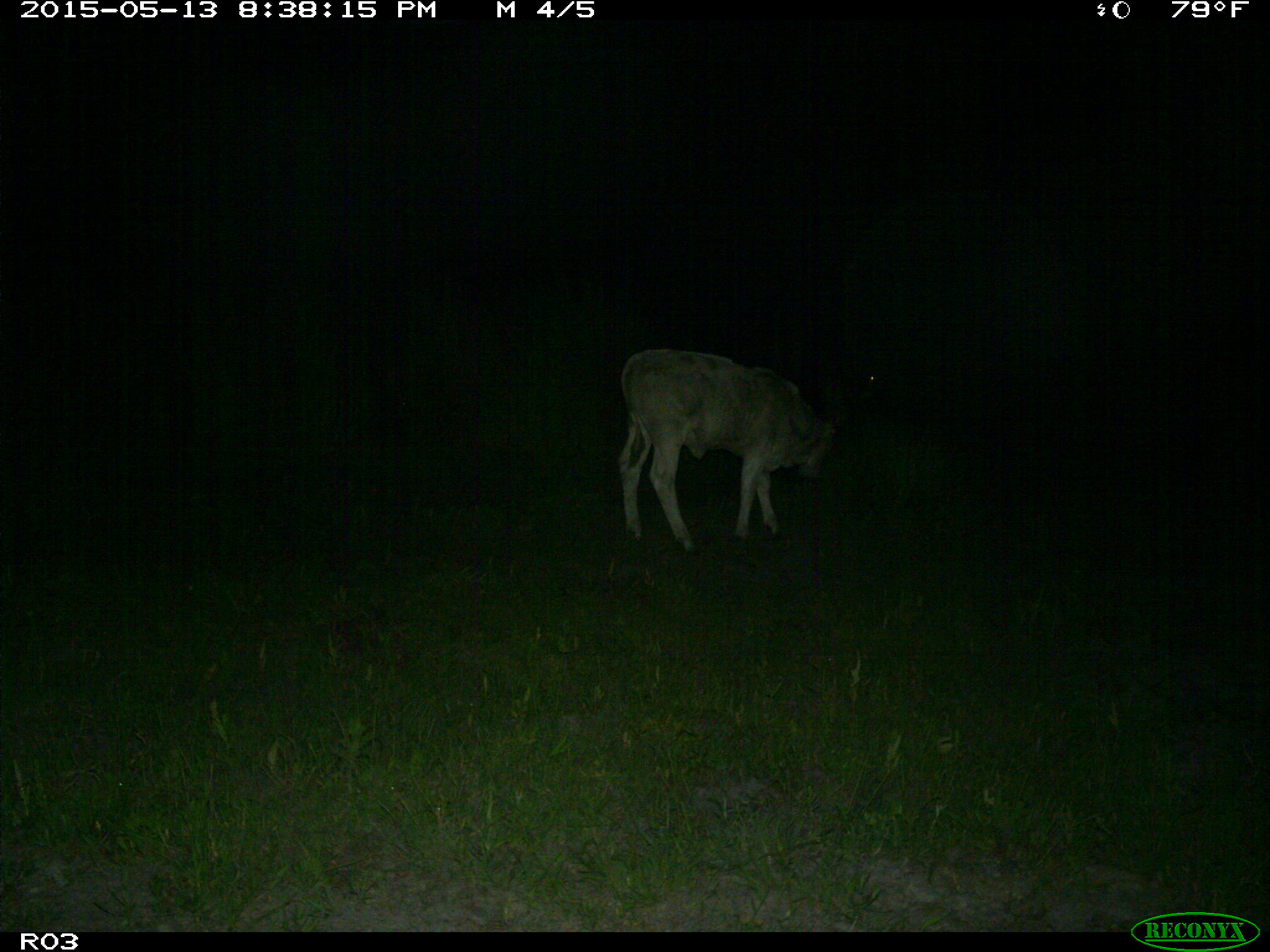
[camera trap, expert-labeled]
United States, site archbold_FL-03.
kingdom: Animalia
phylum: Chordata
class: Mammalia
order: Artiodactyla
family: Bovidae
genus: Bos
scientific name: Bos taurus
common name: domestic cow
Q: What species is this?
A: Bos taurus (domestic cow).